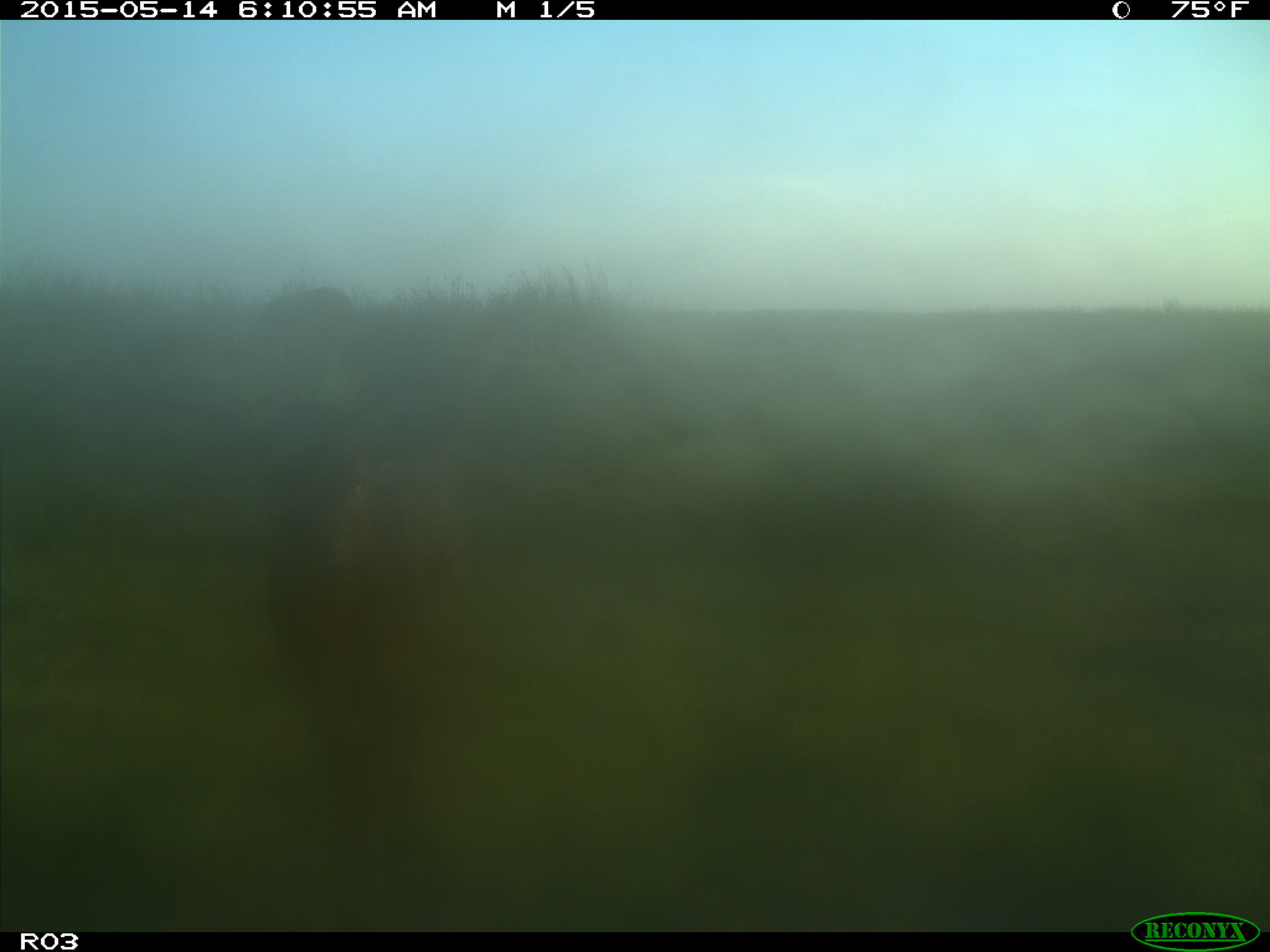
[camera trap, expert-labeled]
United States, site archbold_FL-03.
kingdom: Animalia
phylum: Chordata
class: Mammalia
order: Artiodactyla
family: Bovidae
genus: Bos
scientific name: Bos taurus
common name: domestic cow